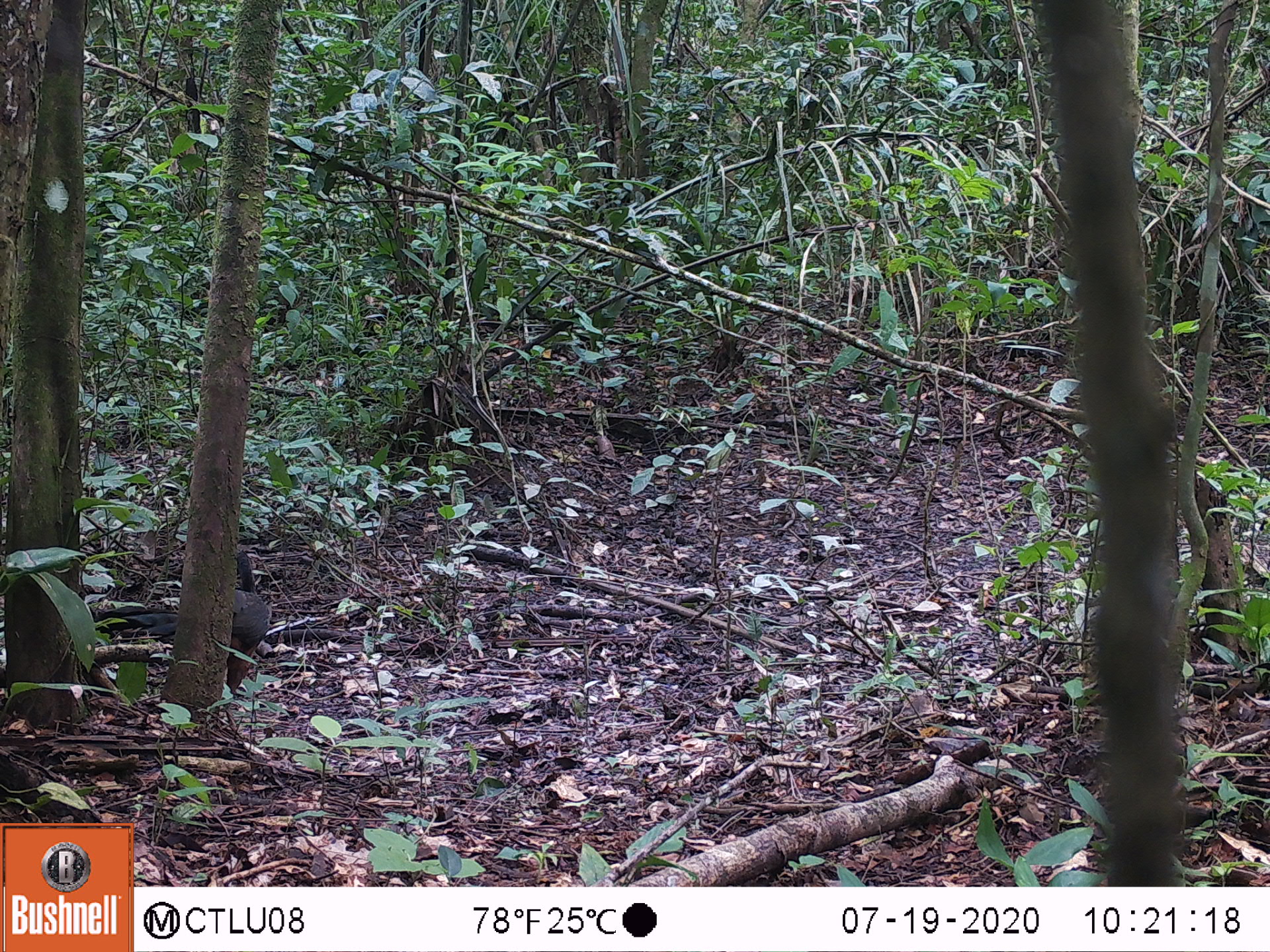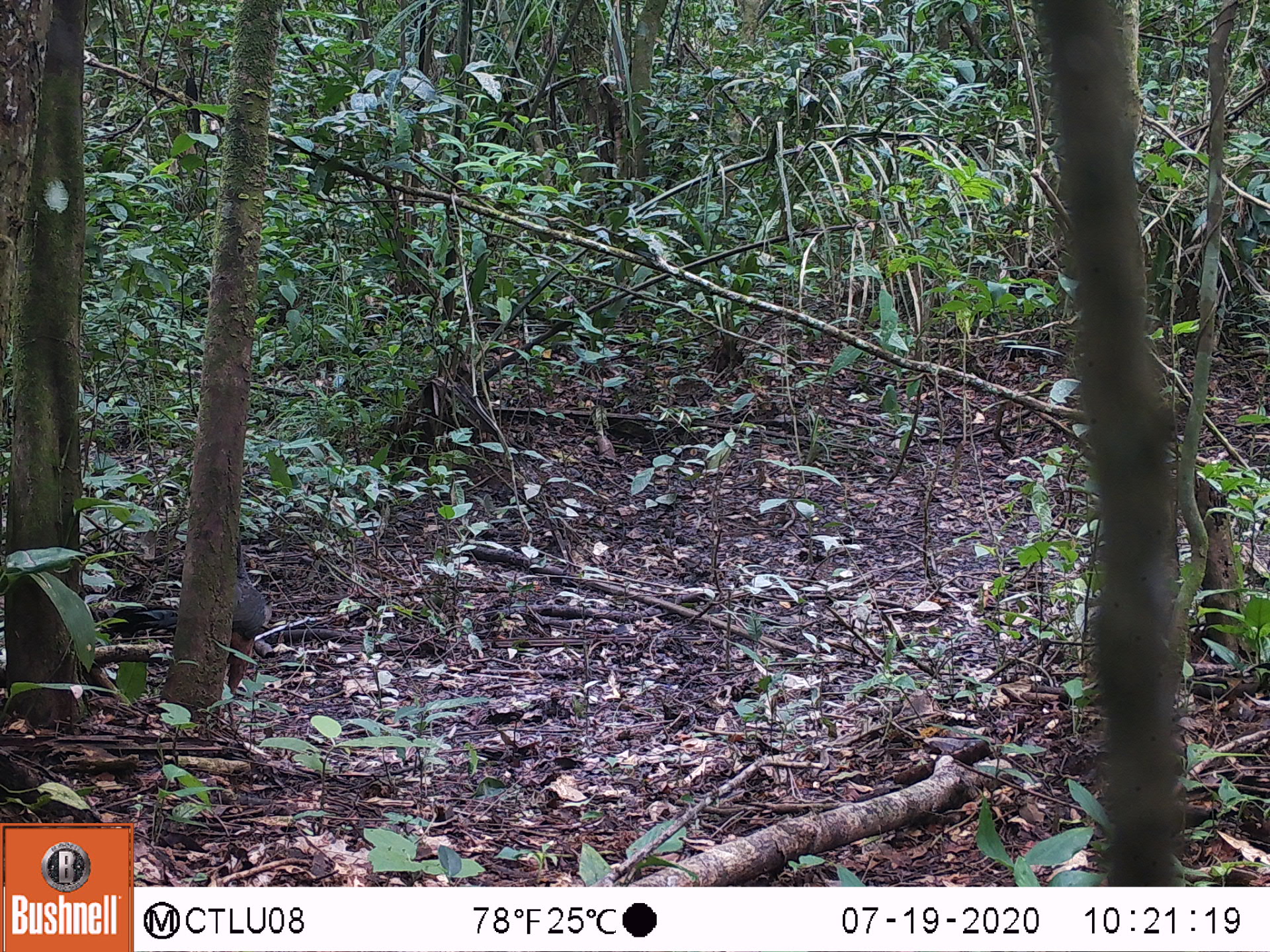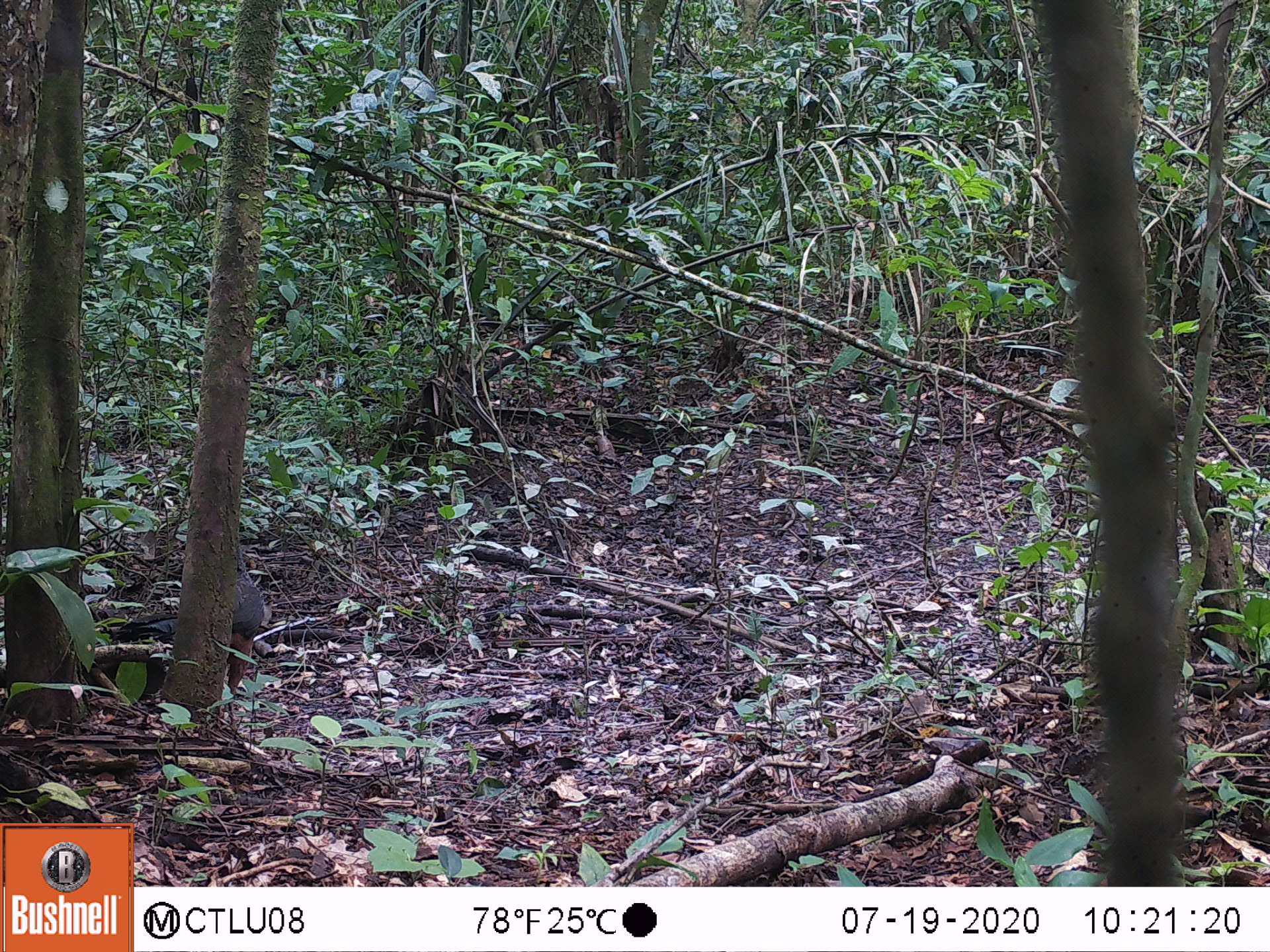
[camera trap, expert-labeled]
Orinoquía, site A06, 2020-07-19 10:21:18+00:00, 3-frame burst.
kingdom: Animalia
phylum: Chordata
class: Aves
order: Galliformes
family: Cracidae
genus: Penelope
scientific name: Penelope jacquacu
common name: spix's guan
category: spixs guan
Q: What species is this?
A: Spixs guan (spix's guan) (Penelope jacquacu).